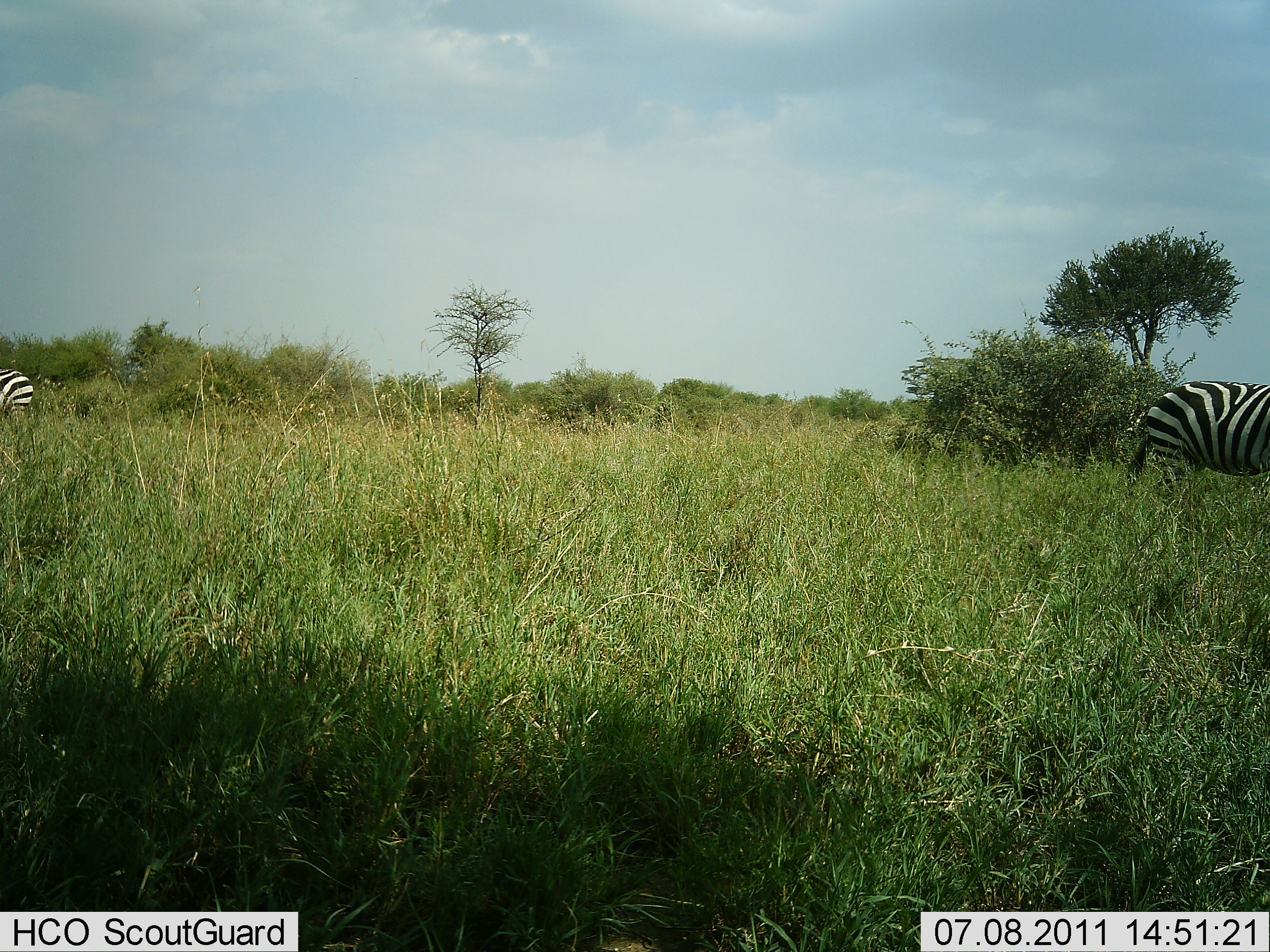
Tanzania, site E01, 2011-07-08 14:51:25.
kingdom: Animalia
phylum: Chordata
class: Mammalia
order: Perissodactyla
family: Equidae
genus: Equus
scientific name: Equus quagga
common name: plains zebra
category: zebra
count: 2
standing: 75%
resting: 0%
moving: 17%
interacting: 0%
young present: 0%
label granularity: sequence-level